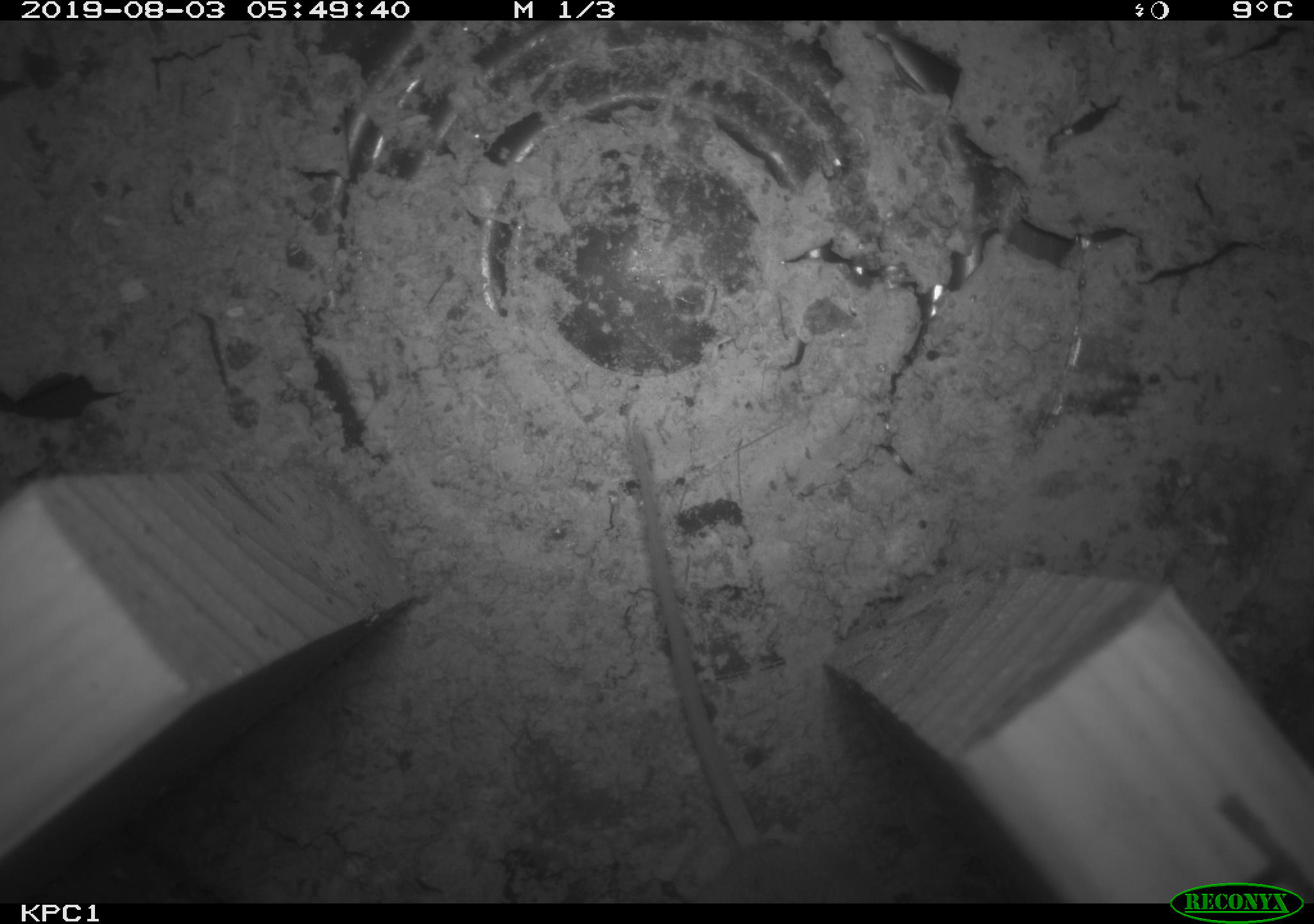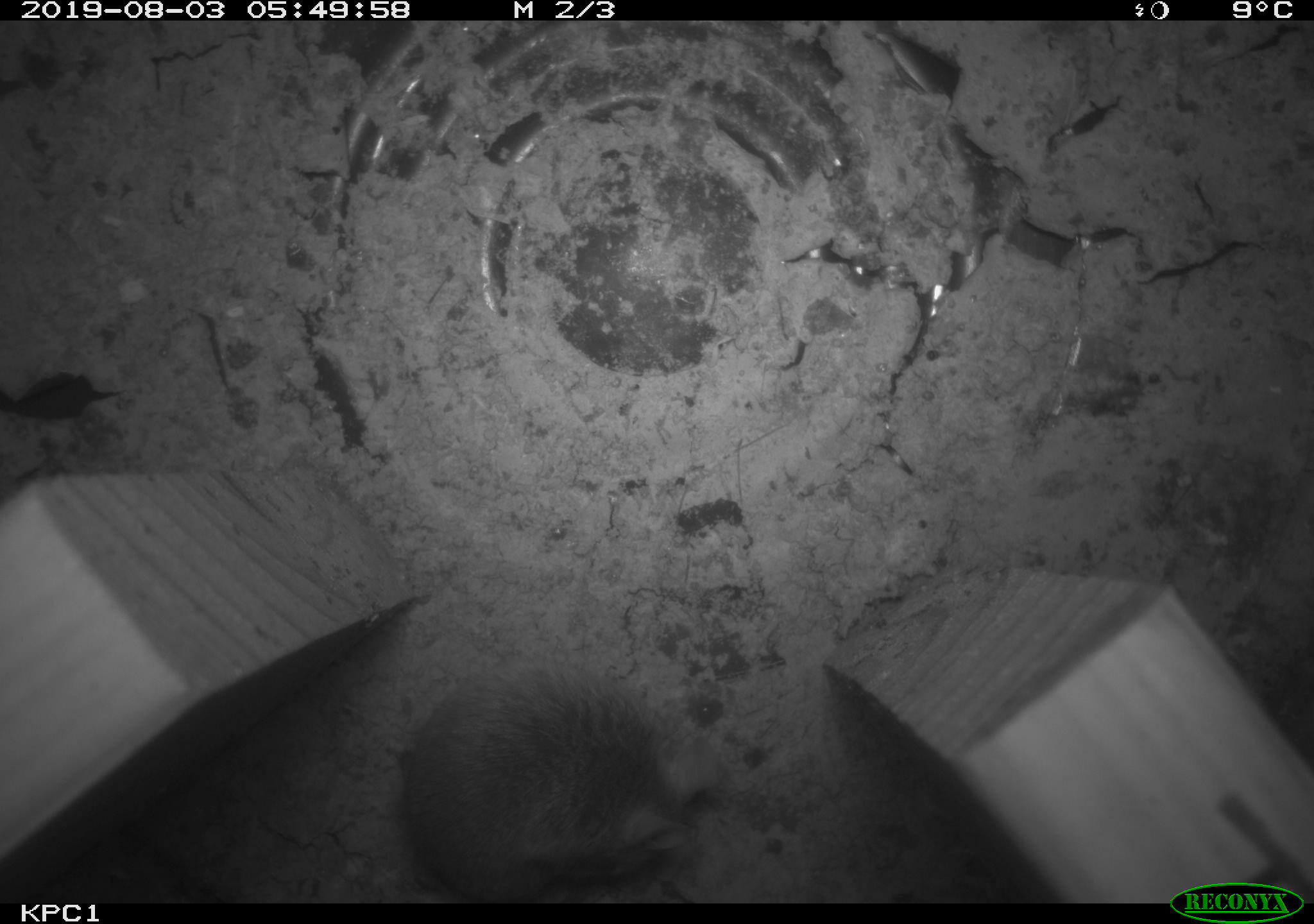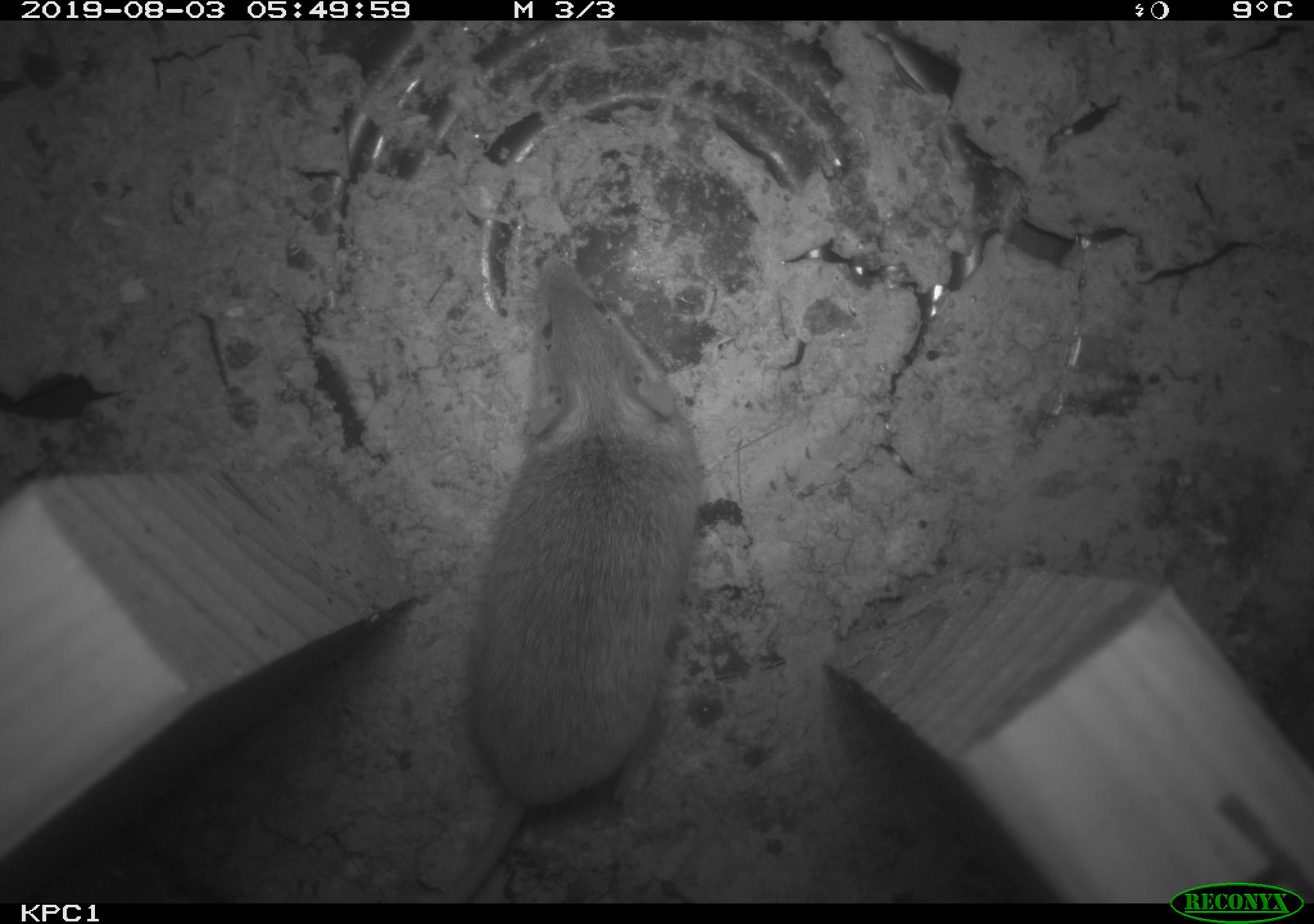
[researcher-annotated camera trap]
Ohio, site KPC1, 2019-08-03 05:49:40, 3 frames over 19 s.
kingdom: Animalia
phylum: Chordata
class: Mammalia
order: Rodentia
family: Cricetidae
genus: Peromyscus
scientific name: Peromyscus leucopus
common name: white-footed mouse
White-footed mouse (Peromyscus leucopus).